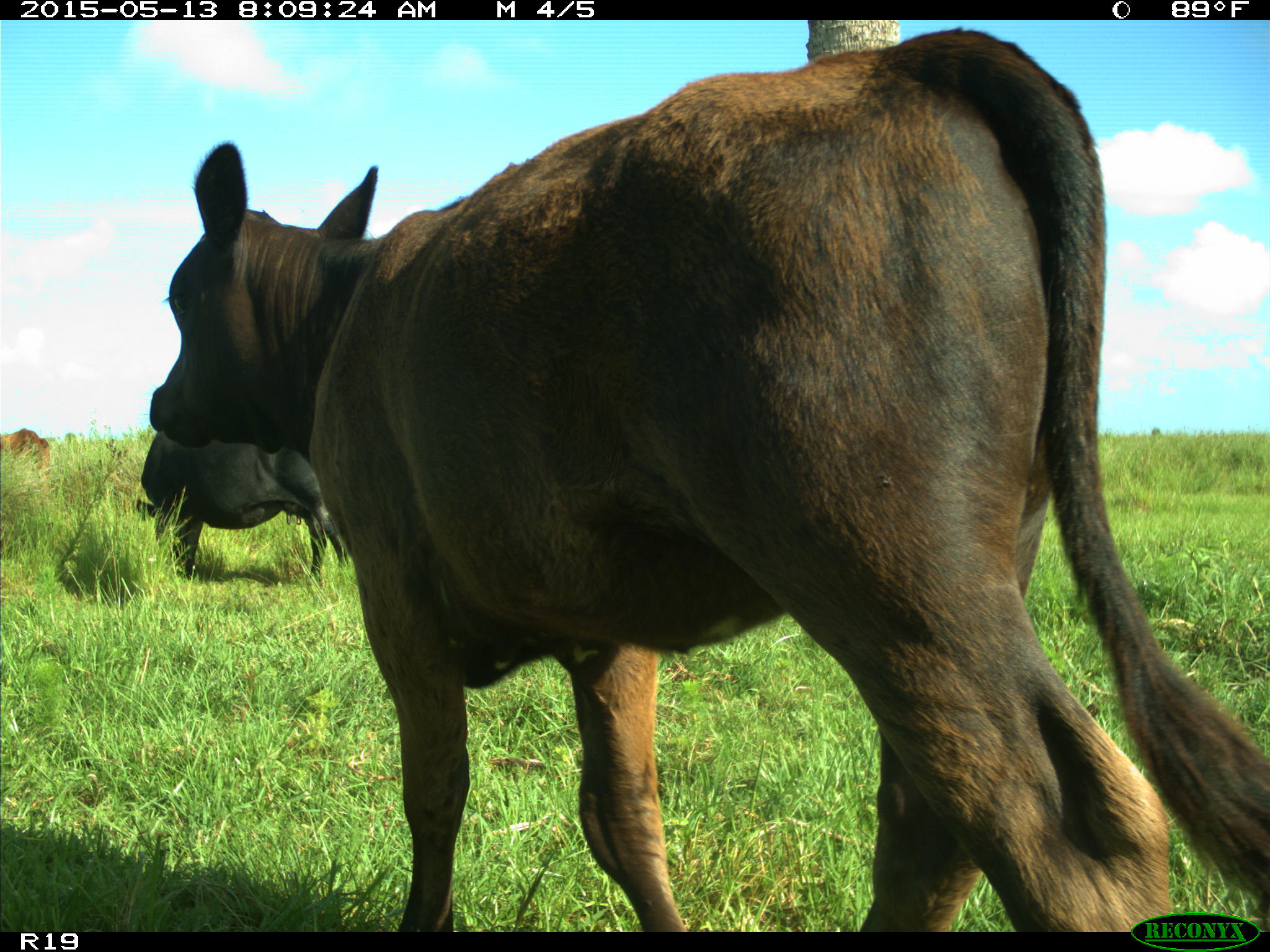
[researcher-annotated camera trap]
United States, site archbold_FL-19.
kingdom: Animalia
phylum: Chordata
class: Mammalia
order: Artiodactyla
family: Bovidae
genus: Bos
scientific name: Bos taurus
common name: domestic cow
Bos taurus (domestic cow).